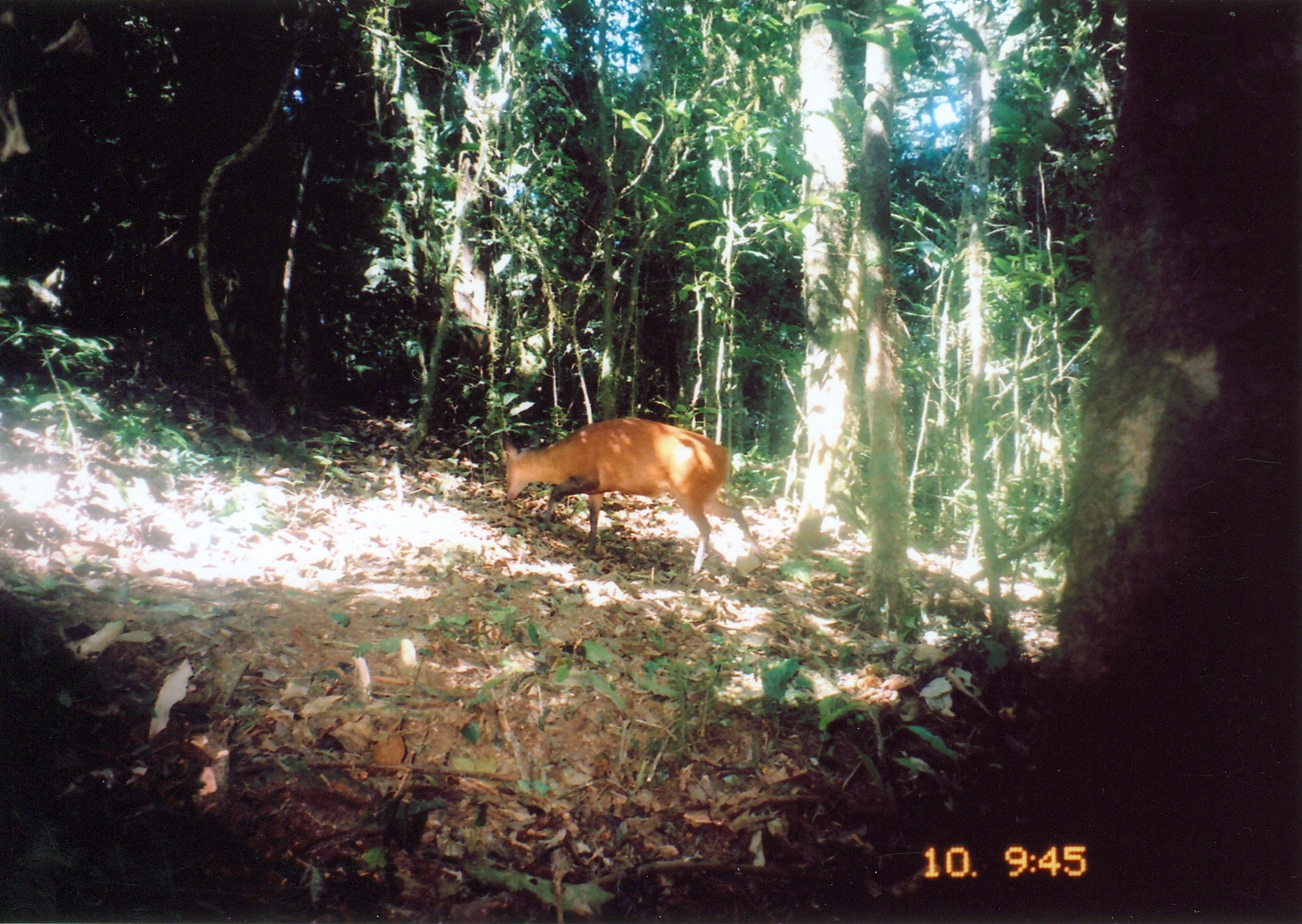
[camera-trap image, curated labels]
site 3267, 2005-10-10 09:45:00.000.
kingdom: Animalia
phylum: Chordata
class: Mammalia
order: Artiodactyla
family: Bovidae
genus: Cephalophus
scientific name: Cephalophus harveyi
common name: harvey's duiker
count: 1